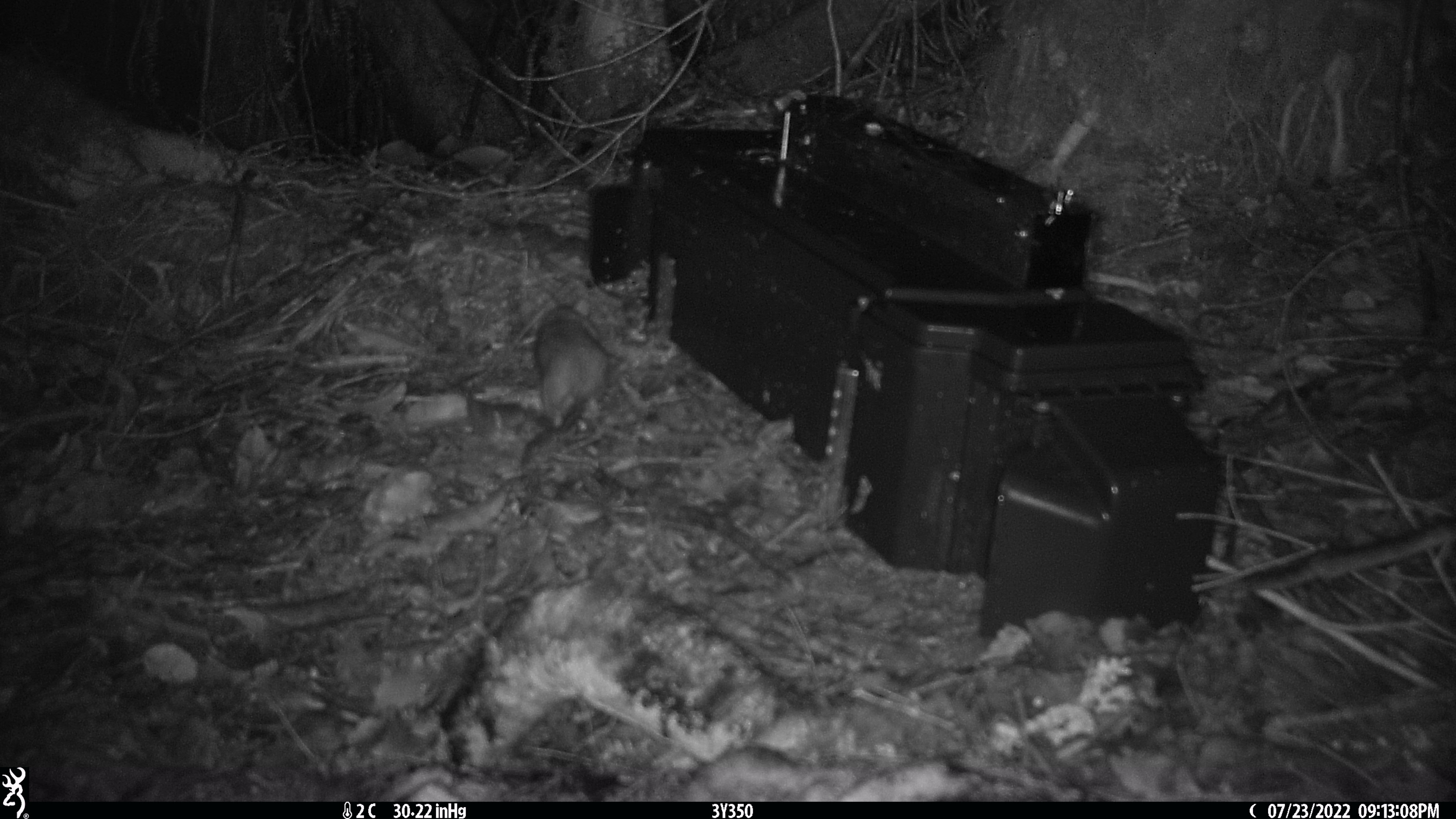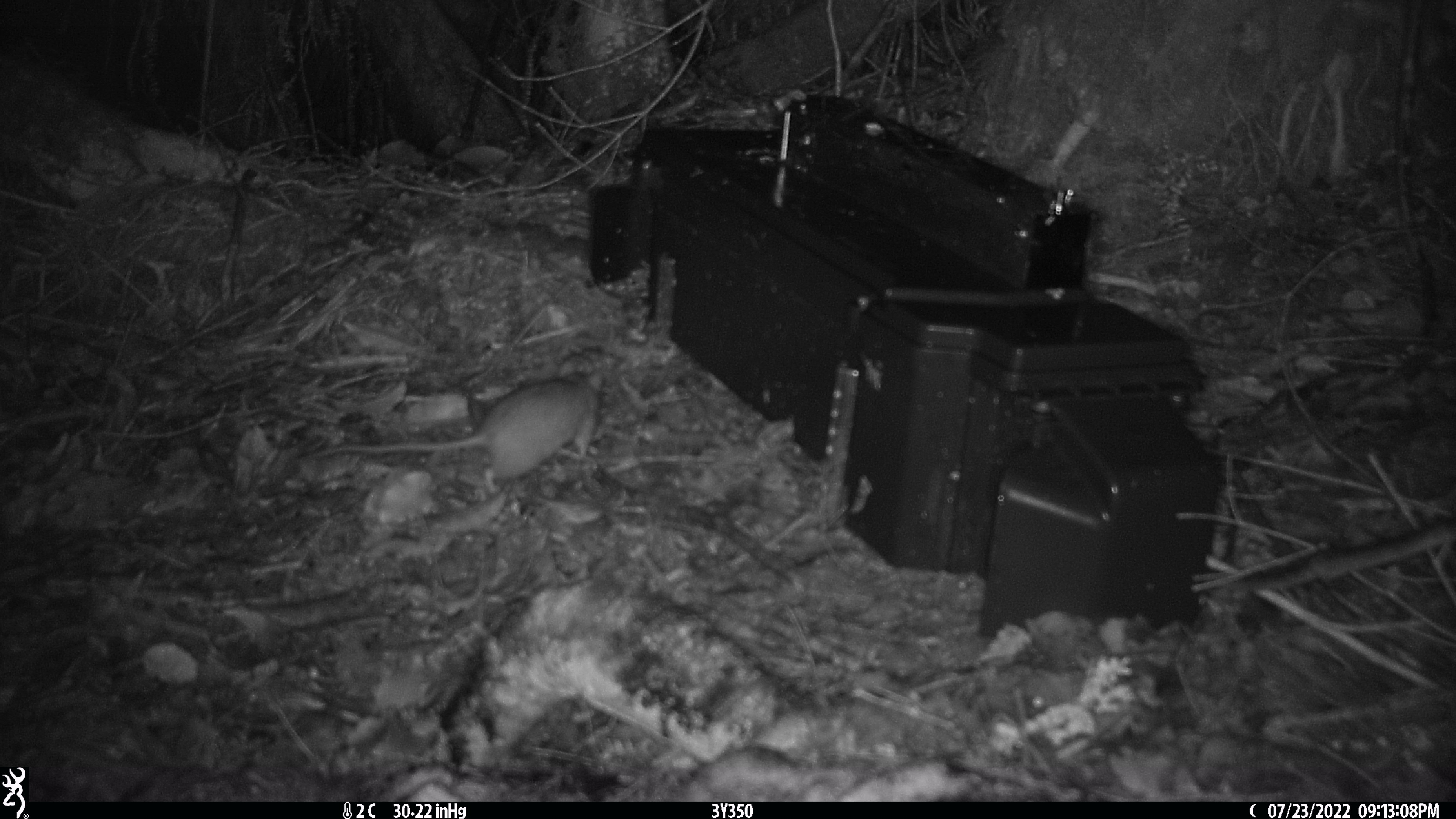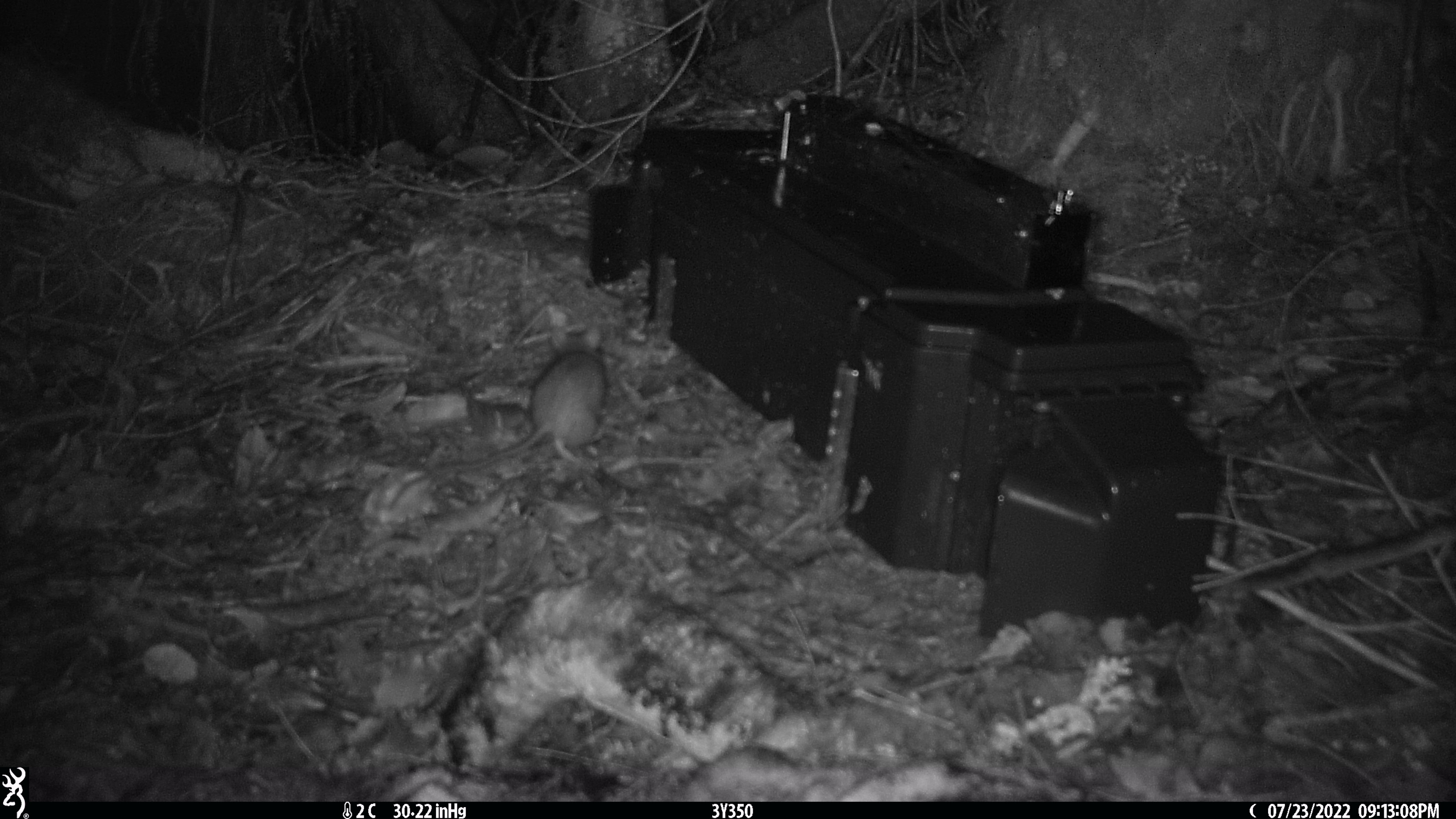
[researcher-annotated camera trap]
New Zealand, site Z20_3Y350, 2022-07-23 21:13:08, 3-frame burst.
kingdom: Animalia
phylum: Chordata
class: Mammalia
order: Rodentia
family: Muridae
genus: Rattus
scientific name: Rattus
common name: rat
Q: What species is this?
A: Rat (Rattus).